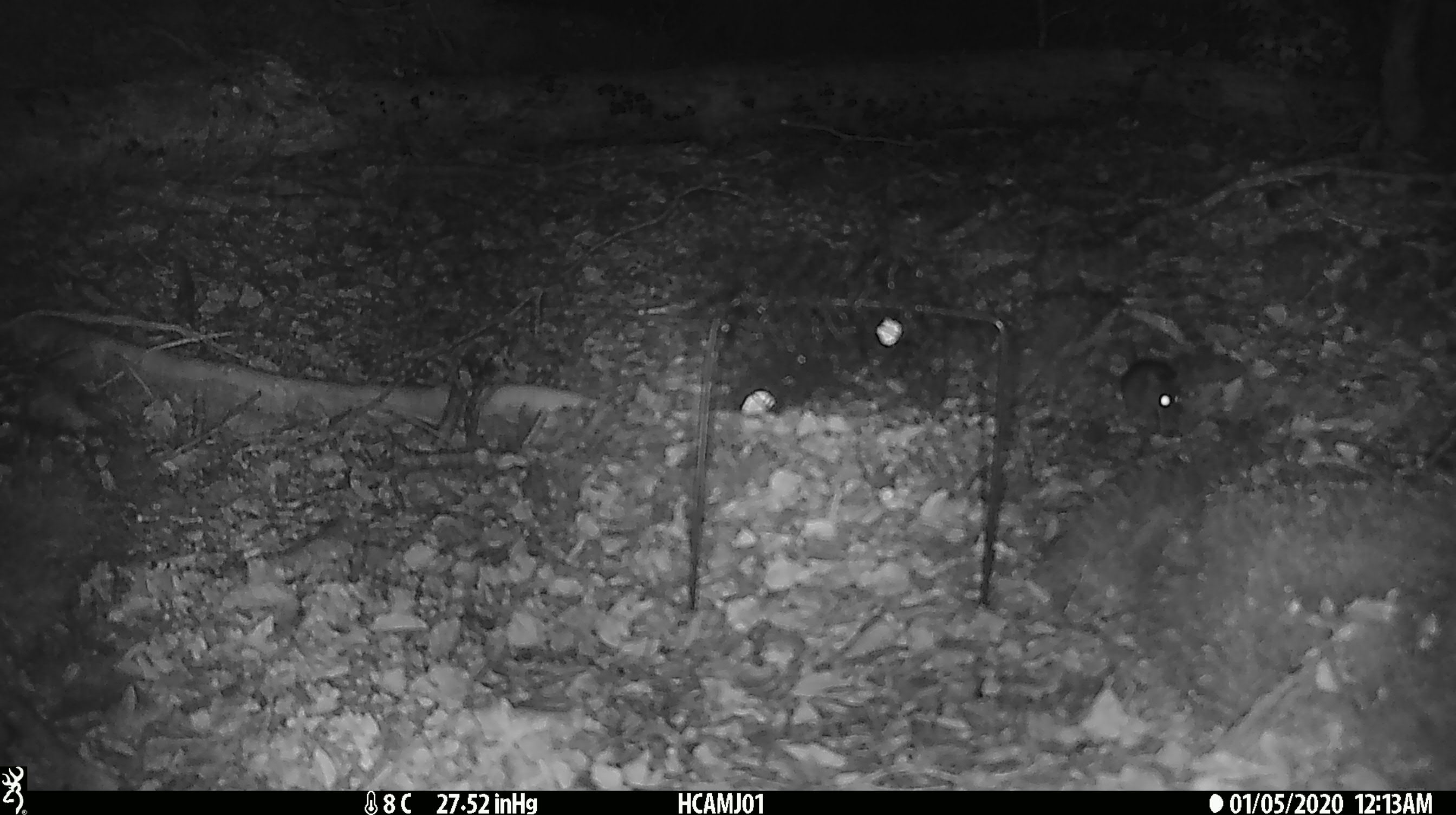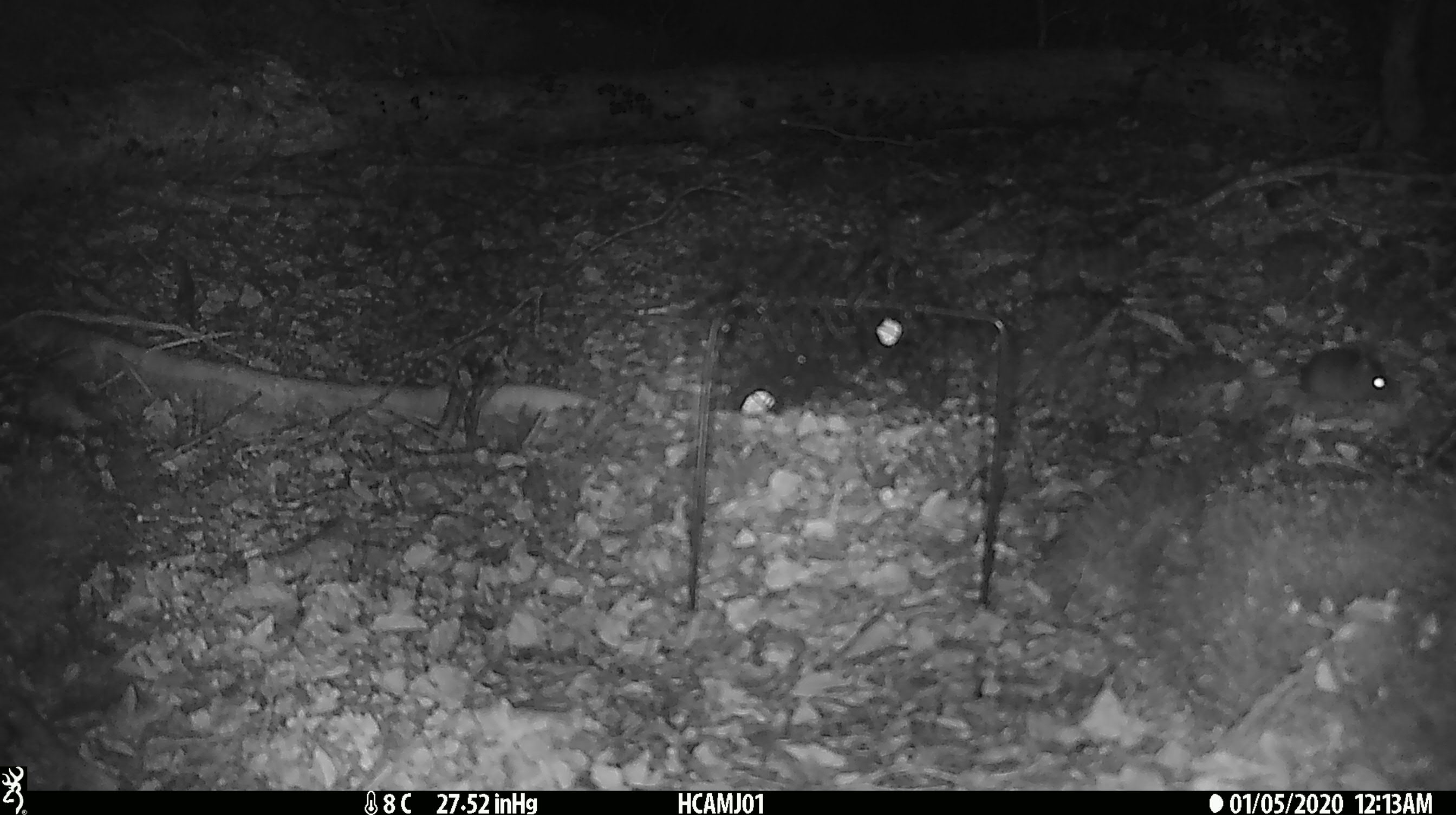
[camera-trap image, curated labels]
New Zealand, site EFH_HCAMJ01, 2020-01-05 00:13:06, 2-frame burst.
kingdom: Animalia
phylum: Chordata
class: Mammalia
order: Rodentia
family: Muridae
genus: Mus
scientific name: Mus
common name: mouse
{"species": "mouse (Mus)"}